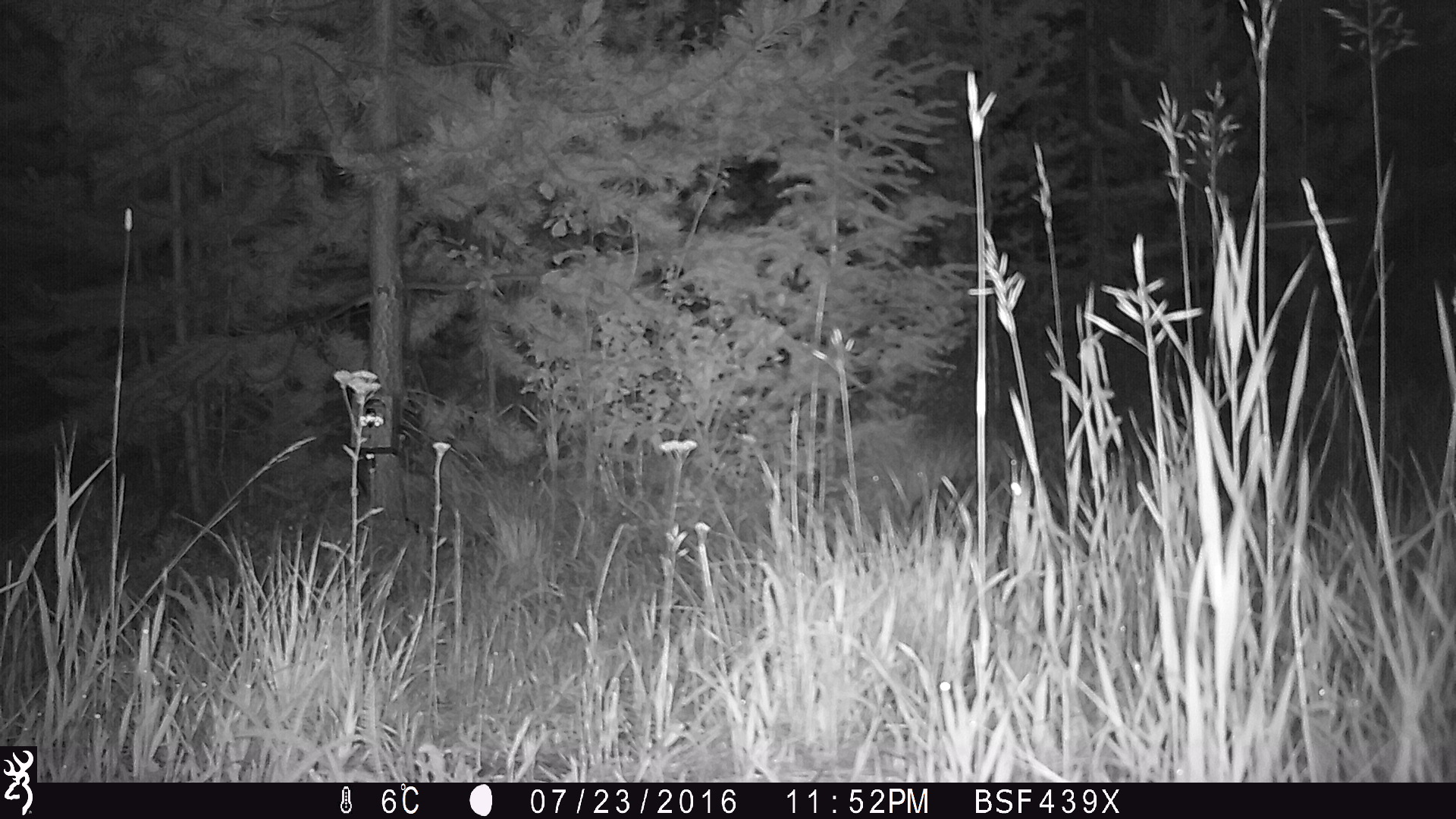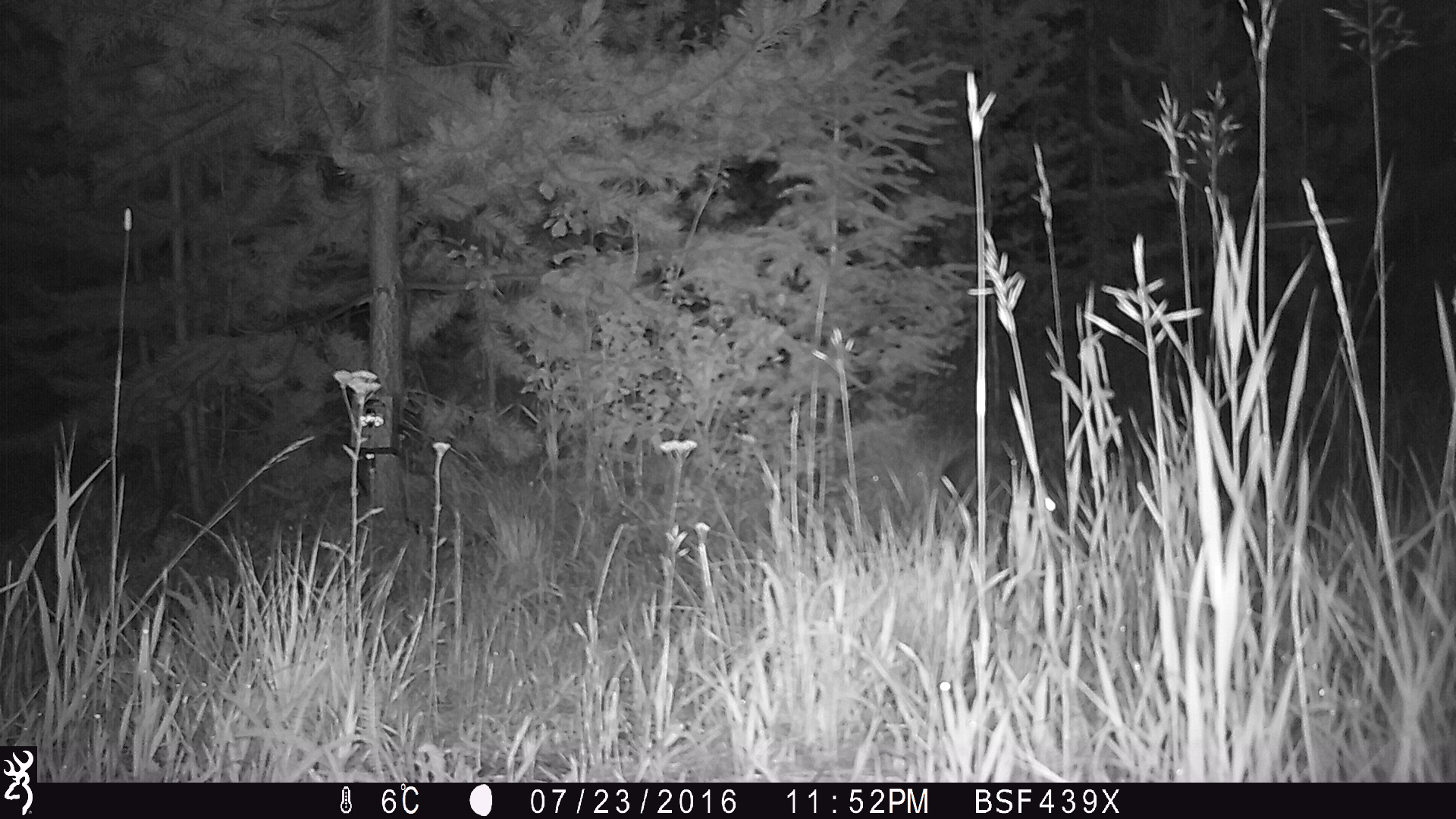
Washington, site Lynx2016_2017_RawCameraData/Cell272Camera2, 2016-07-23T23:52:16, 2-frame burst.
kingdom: Animalia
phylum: Chordata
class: Mammalia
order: Lagomorpha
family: Leporidae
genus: Lepus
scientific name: Lepus americanus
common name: snowshoe hare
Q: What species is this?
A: Lepus americanus (snowshoe hare).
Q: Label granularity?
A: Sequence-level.